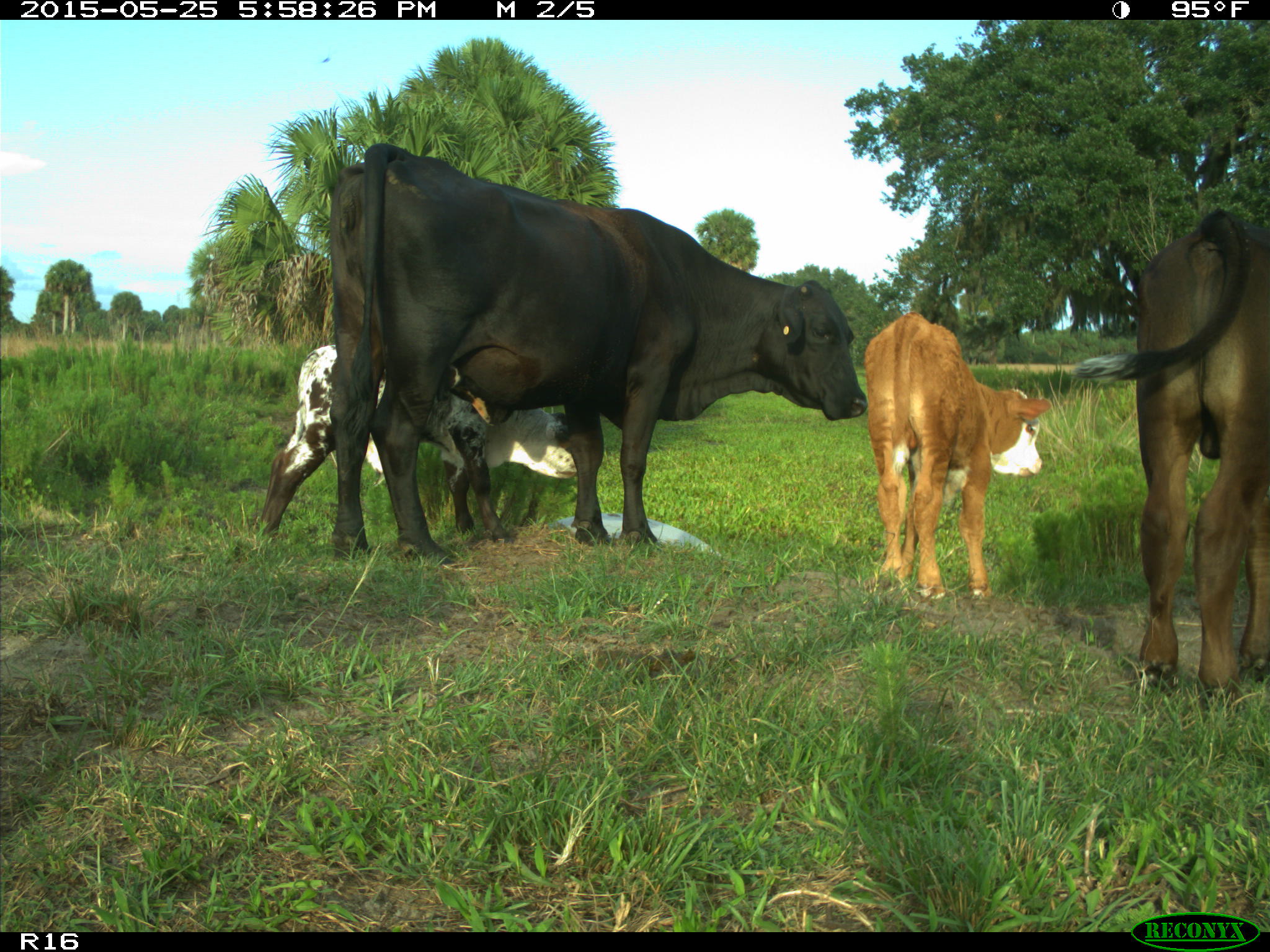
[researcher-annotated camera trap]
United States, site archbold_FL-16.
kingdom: Animalia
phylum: Chordata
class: Mammalia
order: Artiodactyla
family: Bovidae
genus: Bos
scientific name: Bos taurus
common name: domestic cow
Bos taurus (domestic cow).